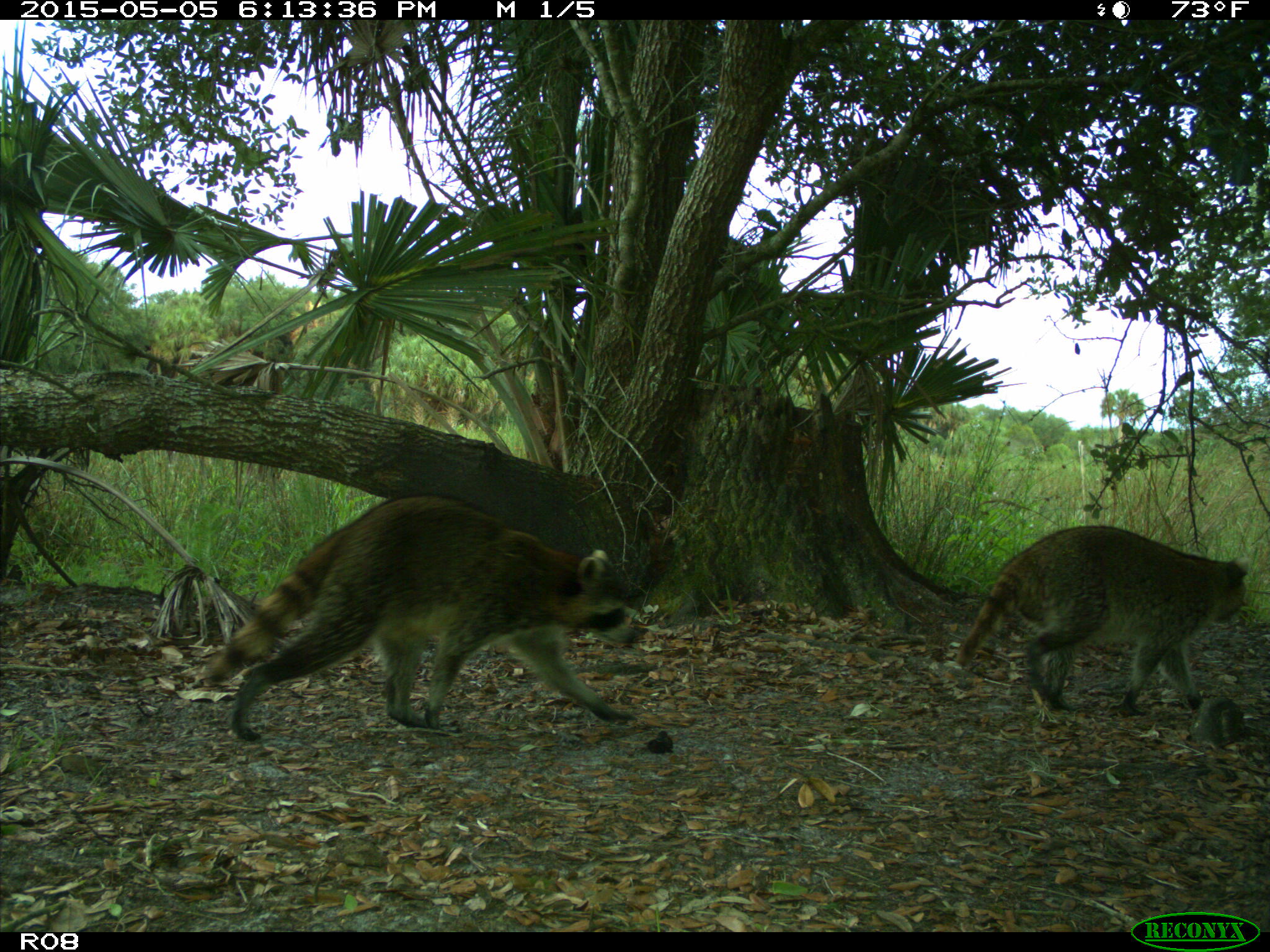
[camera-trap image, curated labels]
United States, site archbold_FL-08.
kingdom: Animalia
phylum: Chordata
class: Mammalia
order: Carnivora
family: Procyonidae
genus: Procyon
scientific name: Procyon lotor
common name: common raccoon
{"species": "Procyon lotor (common raccoon)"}